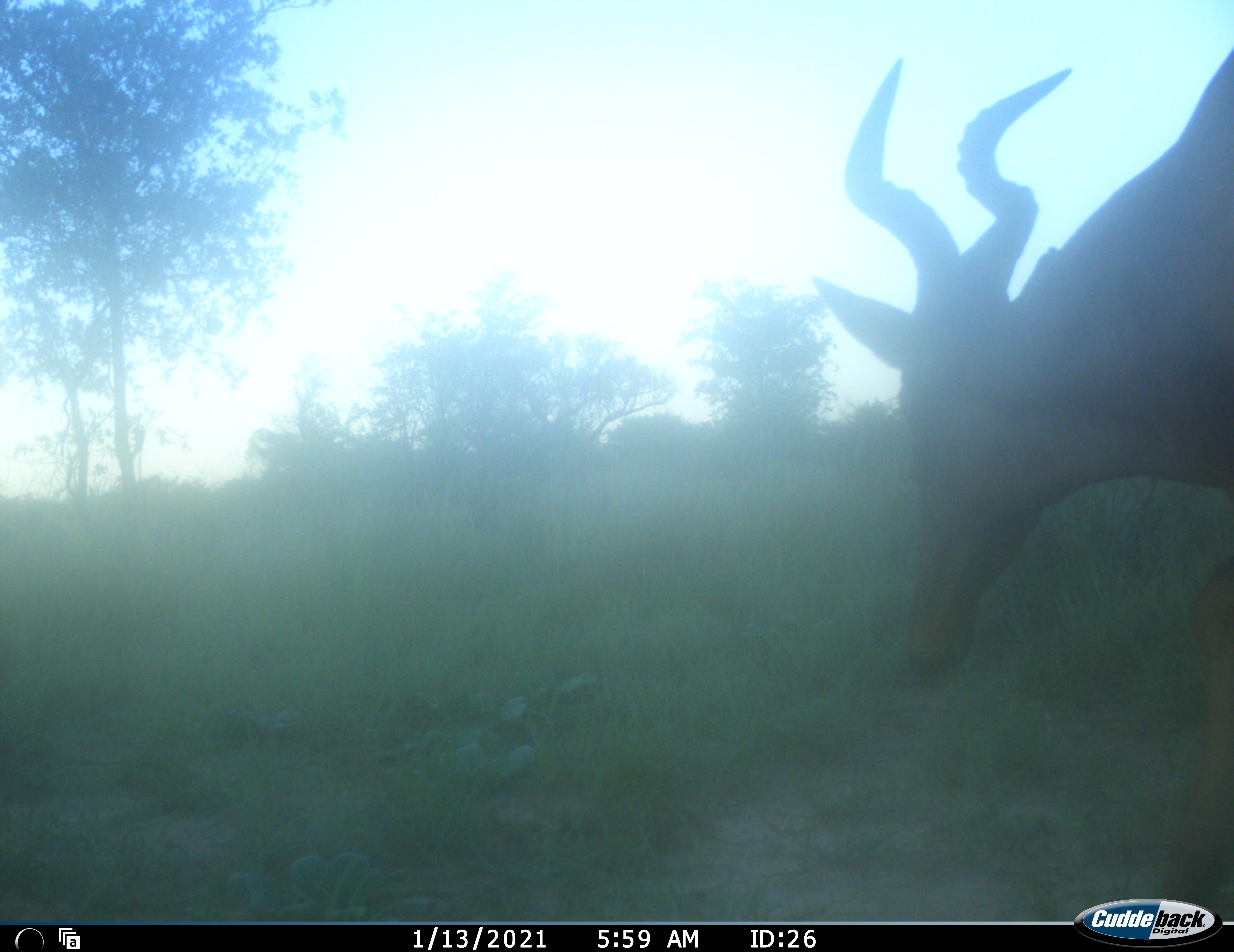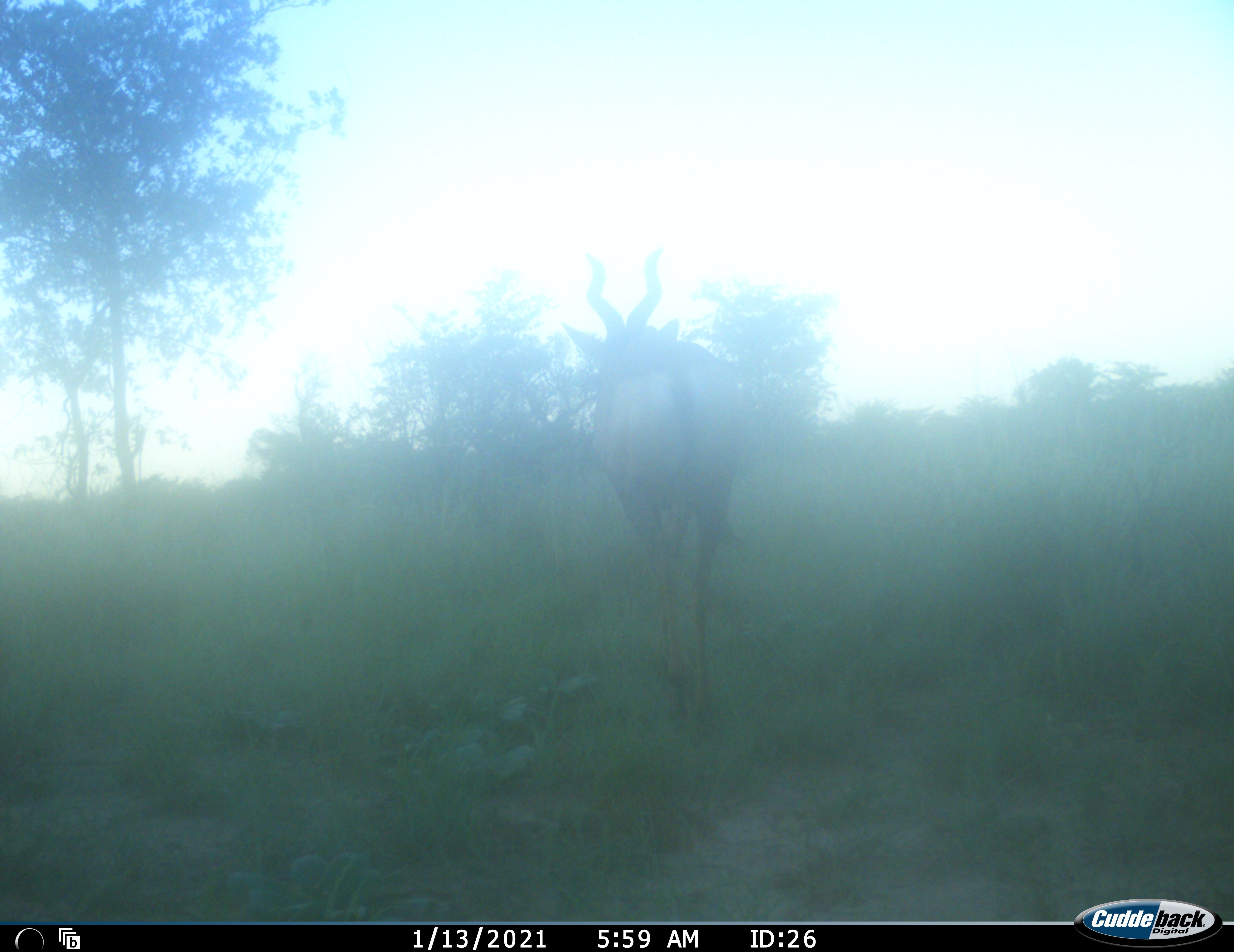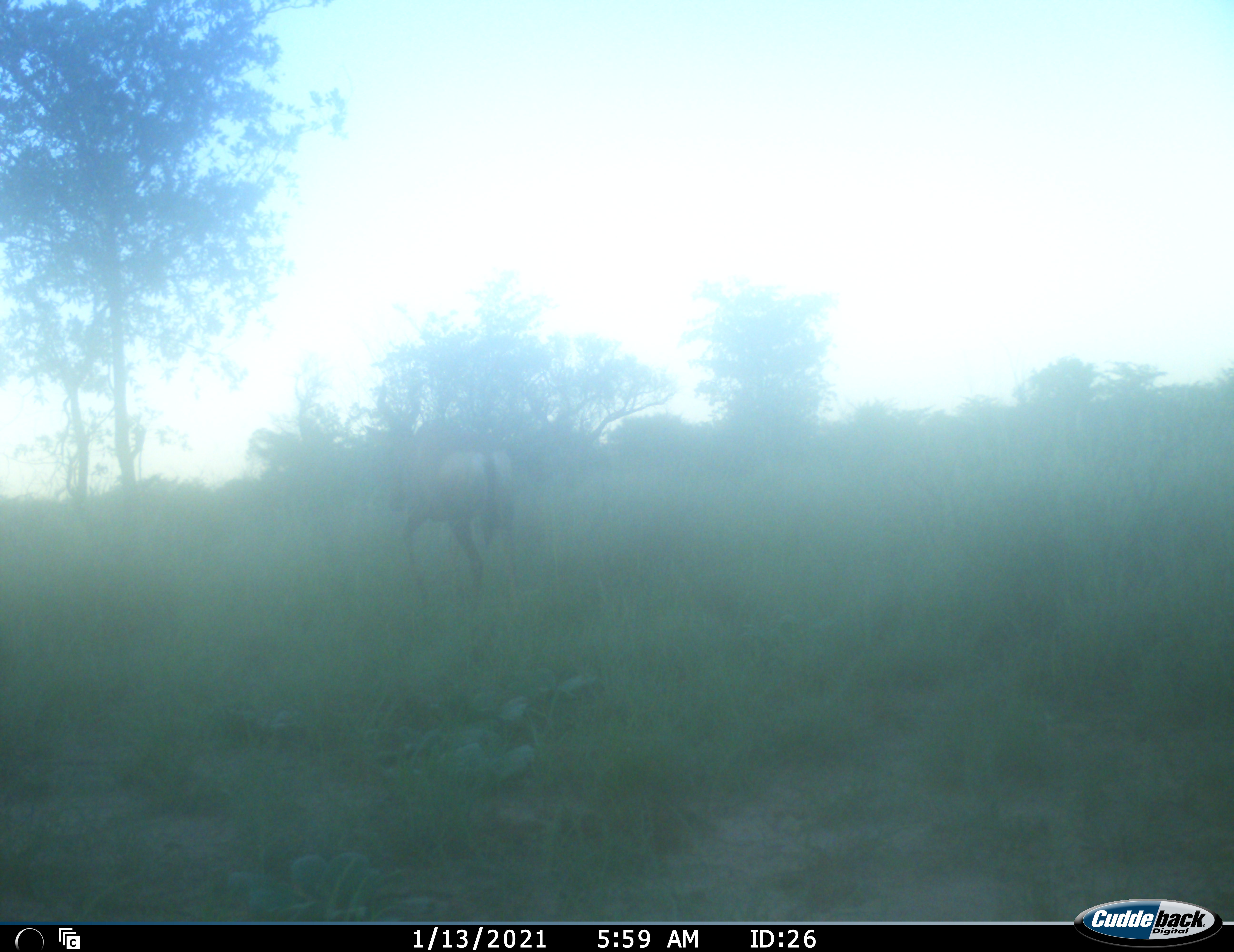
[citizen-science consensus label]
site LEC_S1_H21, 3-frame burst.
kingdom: Animalia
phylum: Chordata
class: Mammalia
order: Artiodactyla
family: Bovidae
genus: Alcelaphus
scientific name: Alcelaphus buselaphus caama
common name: red hartebeest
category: hartebeestred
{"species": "hartebeestred (red hartebeest) (Alcelaphus buselaphus caama)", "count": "1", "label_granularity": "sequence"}